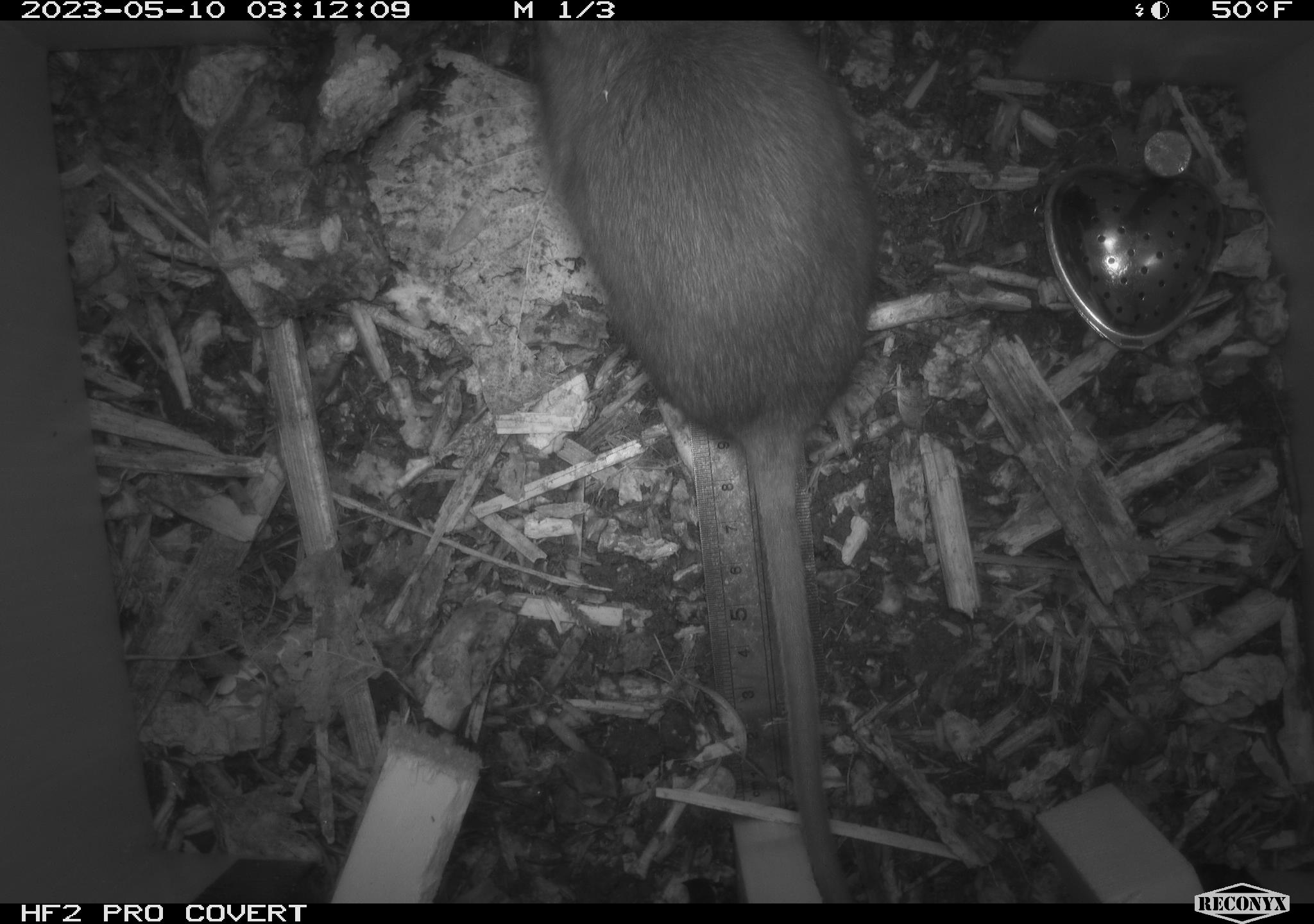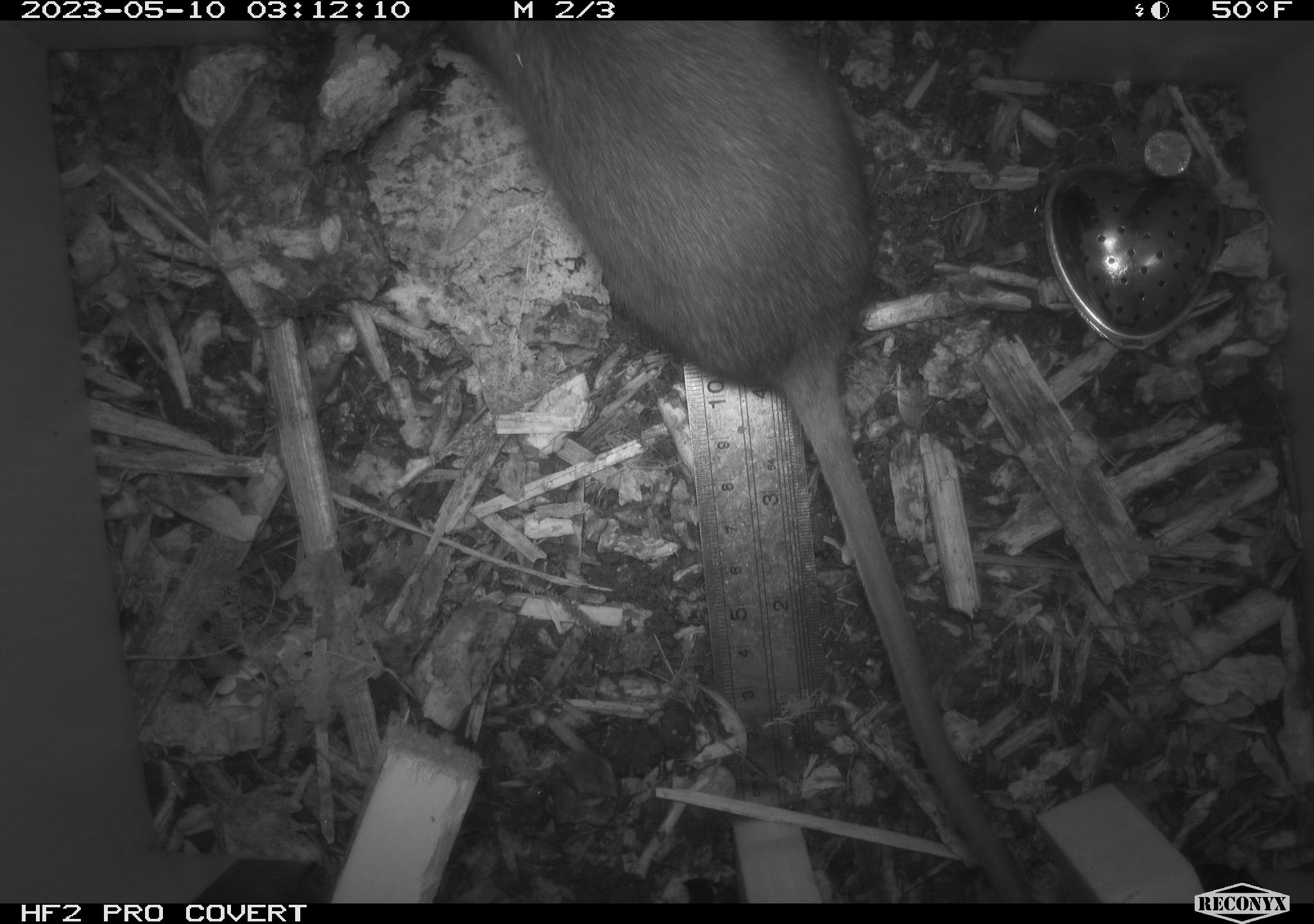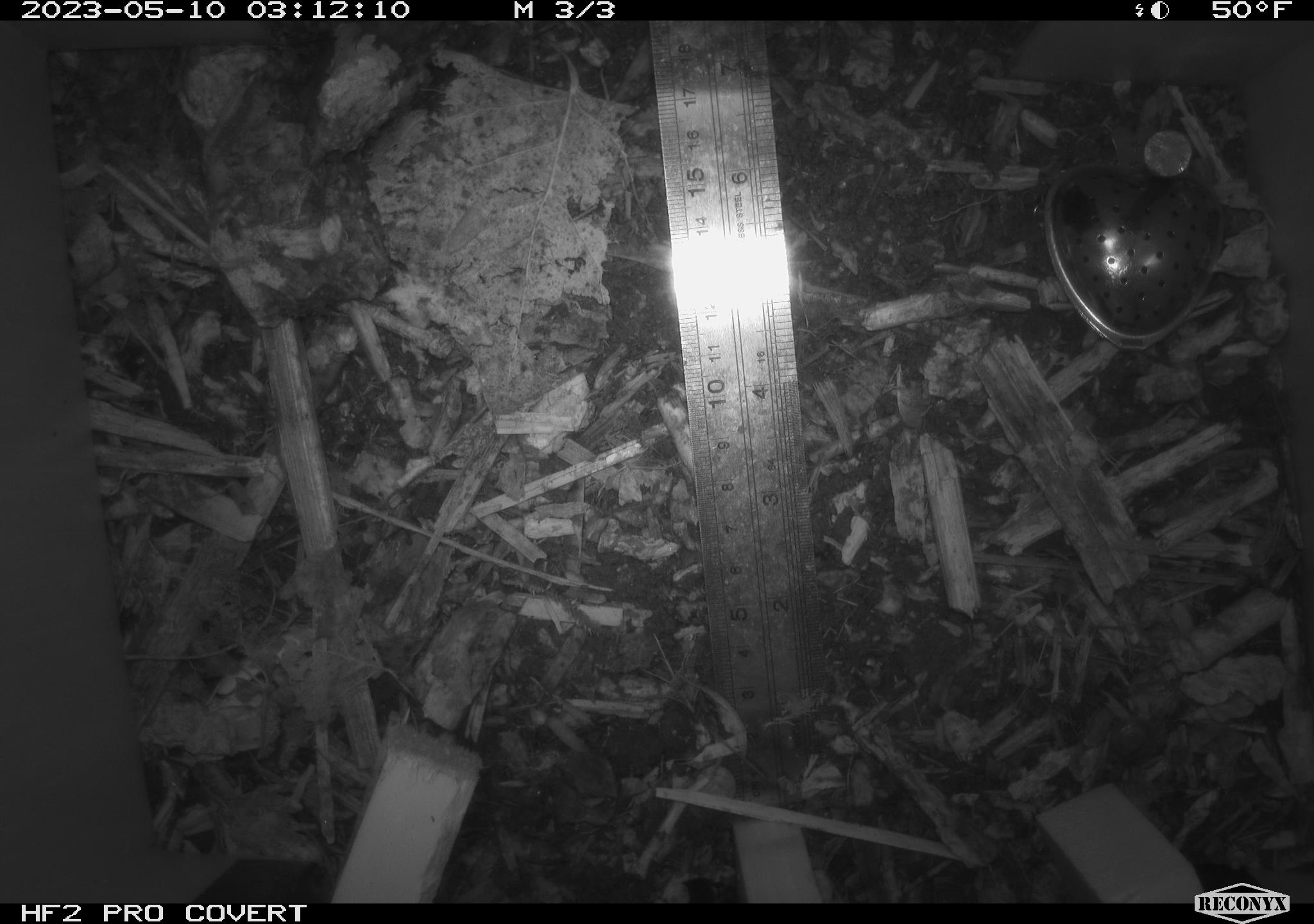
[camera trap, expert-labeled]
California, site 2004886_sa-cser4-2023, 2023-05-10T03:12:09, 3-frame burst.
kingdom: Animalia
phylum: Chordata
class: Mammalia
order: Rodentia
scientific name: Rodentia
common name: mouse species